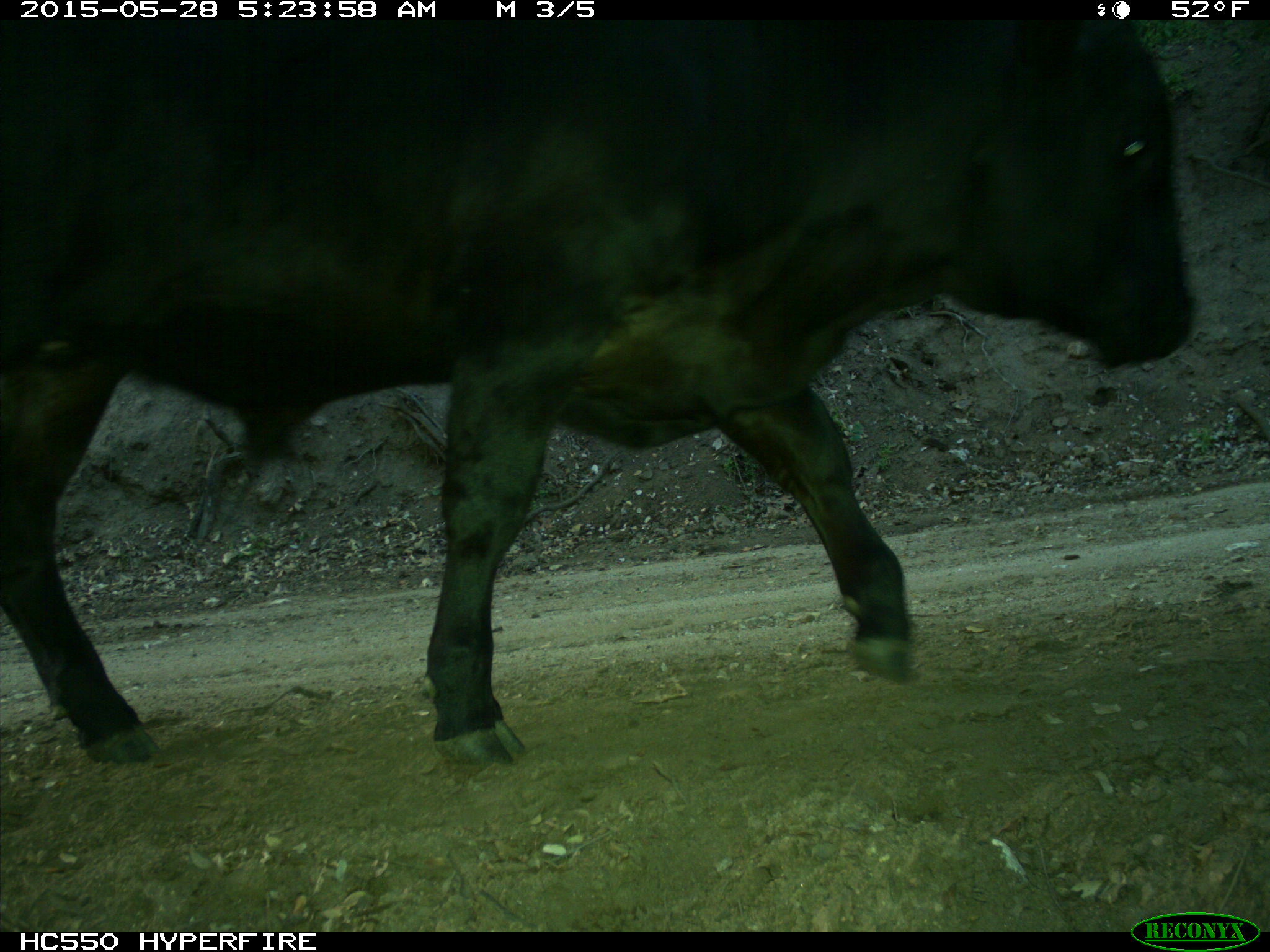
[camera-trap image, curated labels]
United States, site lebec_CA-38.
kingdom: Animalia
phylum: Chordata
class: Mammalia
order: Artiodactyla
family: Bovidae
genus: Bos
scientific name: Bos taurus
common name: domestic cow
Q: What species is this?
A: Bos taurus (domestic cow).